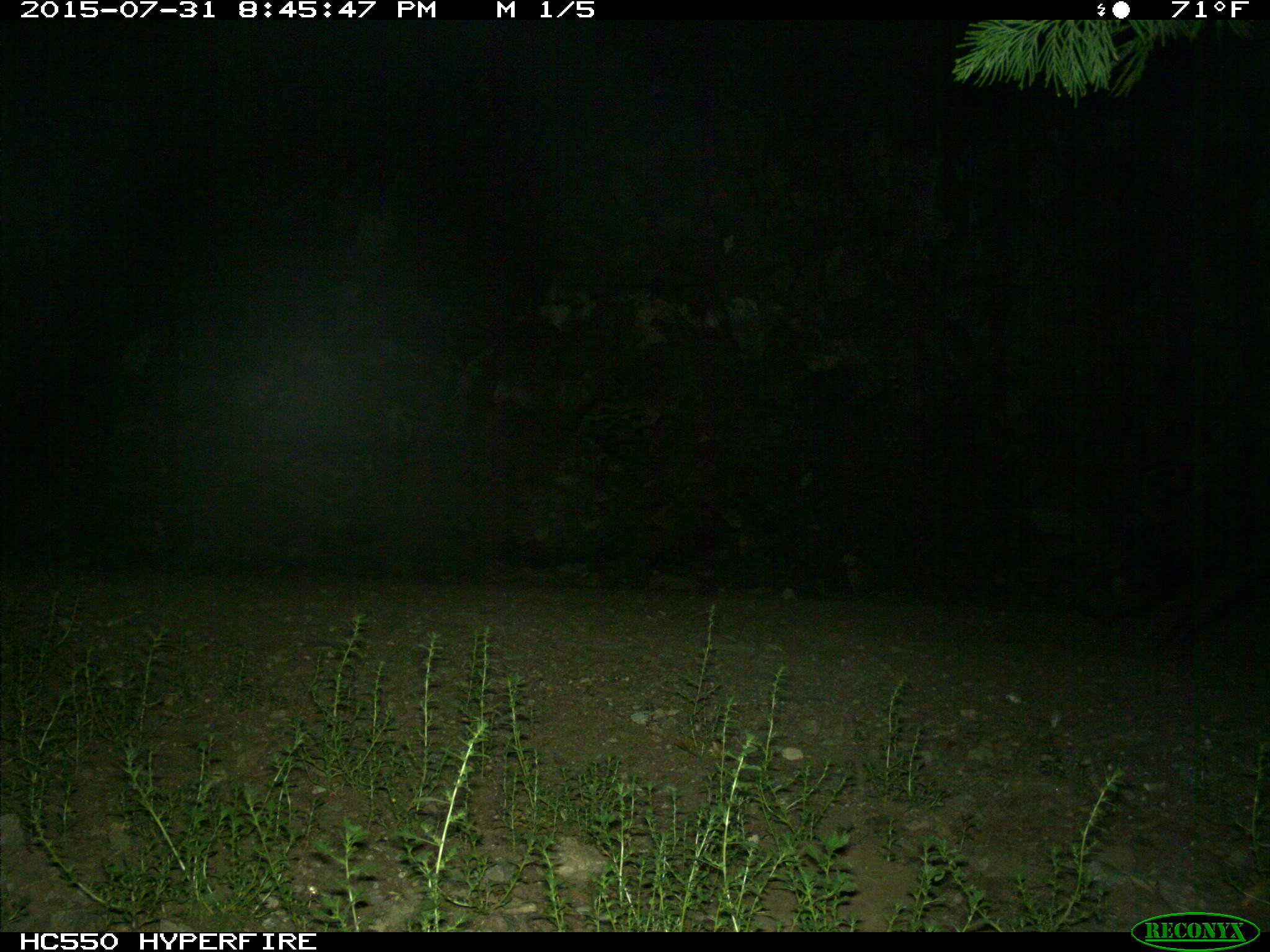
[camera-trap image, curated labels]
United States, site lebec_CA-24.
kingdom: Animalia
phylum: Chordata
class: Mammalia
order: Artiodactyla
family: Suidae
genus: Sus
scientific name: Sus scrofa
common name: wild boar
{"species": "Sus scrofa (wild boar)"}